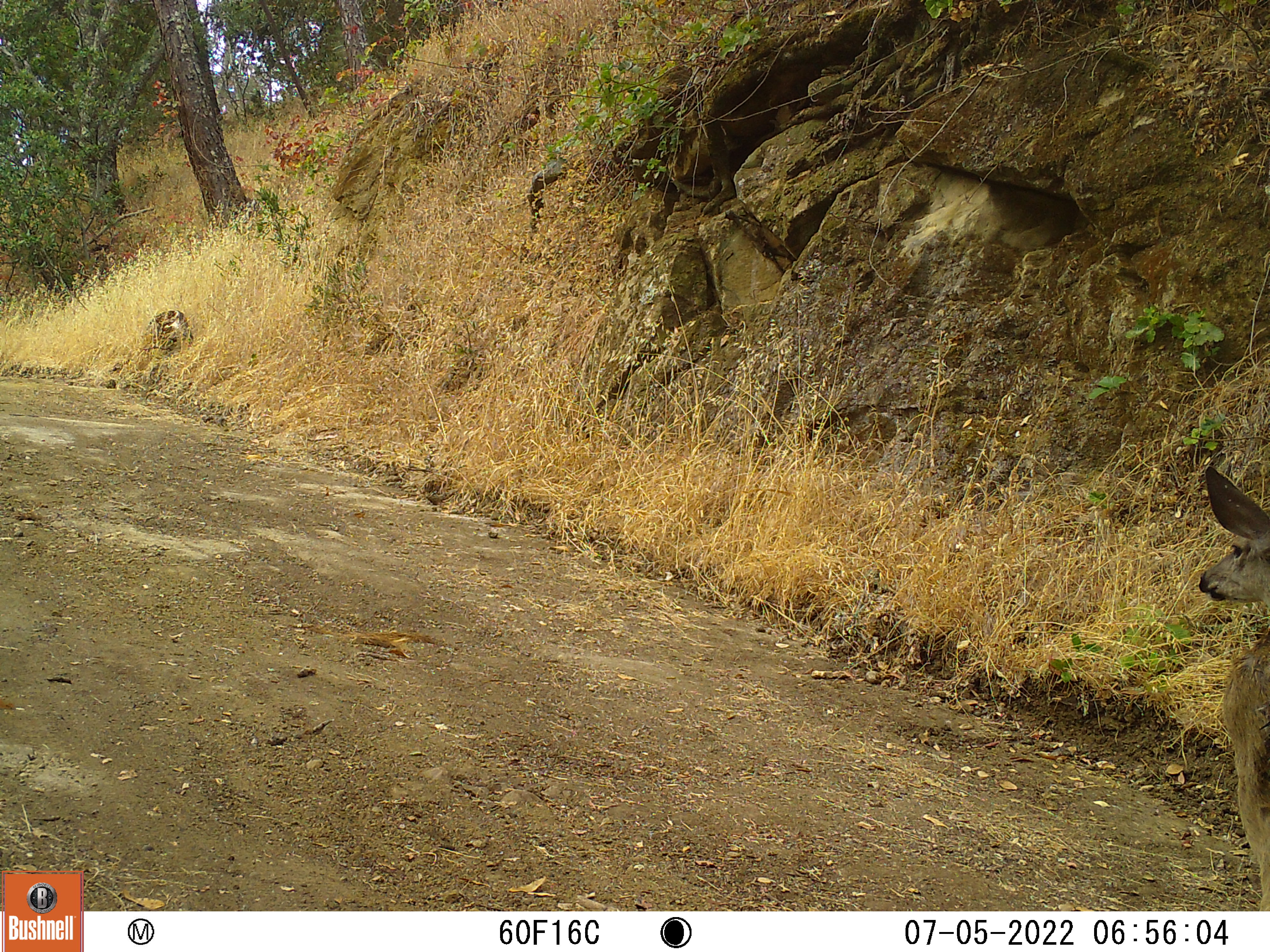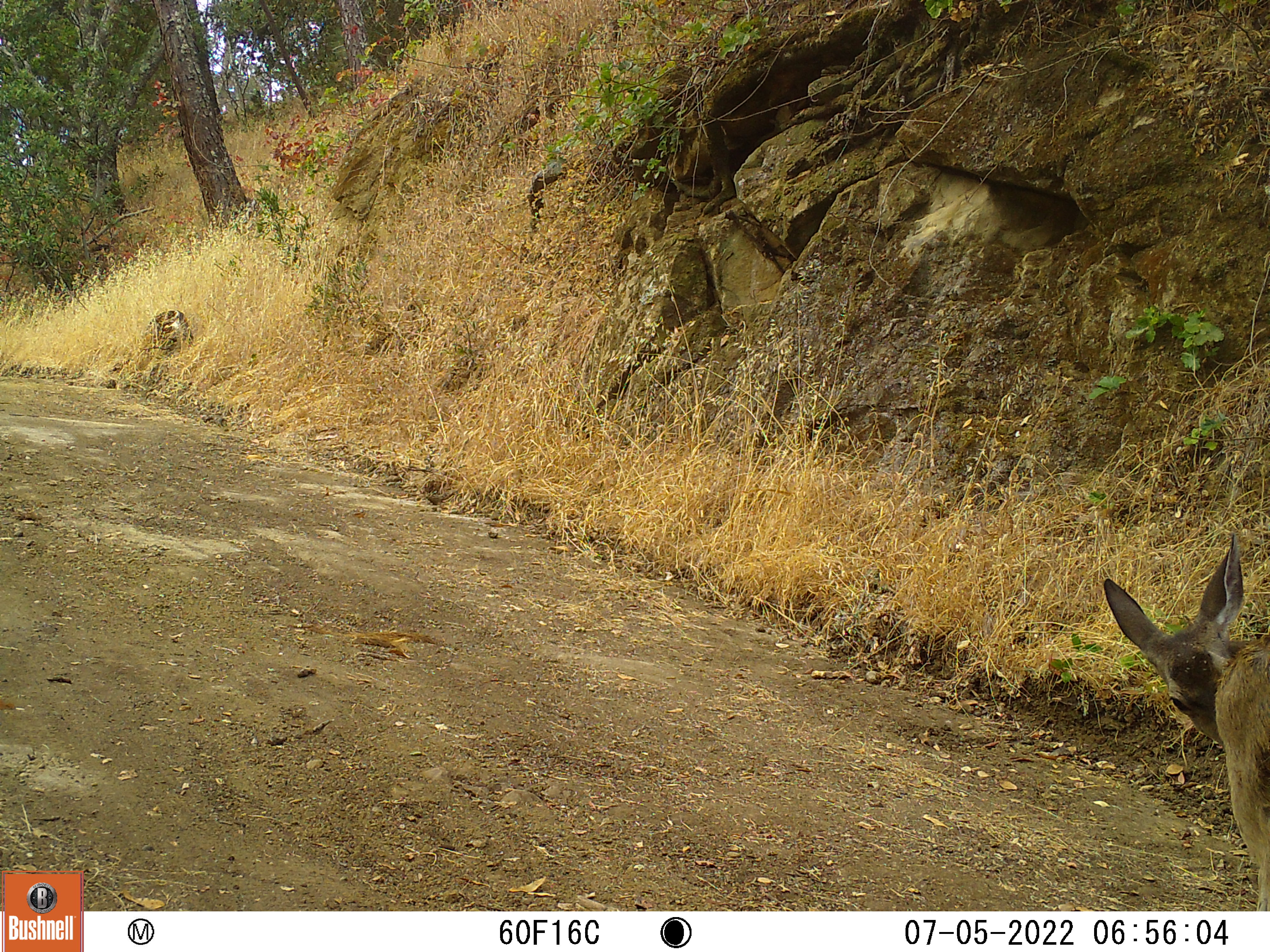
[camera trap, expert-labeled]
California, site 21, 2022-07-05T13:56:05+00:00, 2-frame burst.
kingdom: Animalia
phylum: Chordata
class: Mammalia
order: Artiodactyla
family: Cervidae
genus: Odocoileus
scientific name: Odocoileus hemionus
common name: mule deer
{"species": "mule deer (Odocoileus hemionus)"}